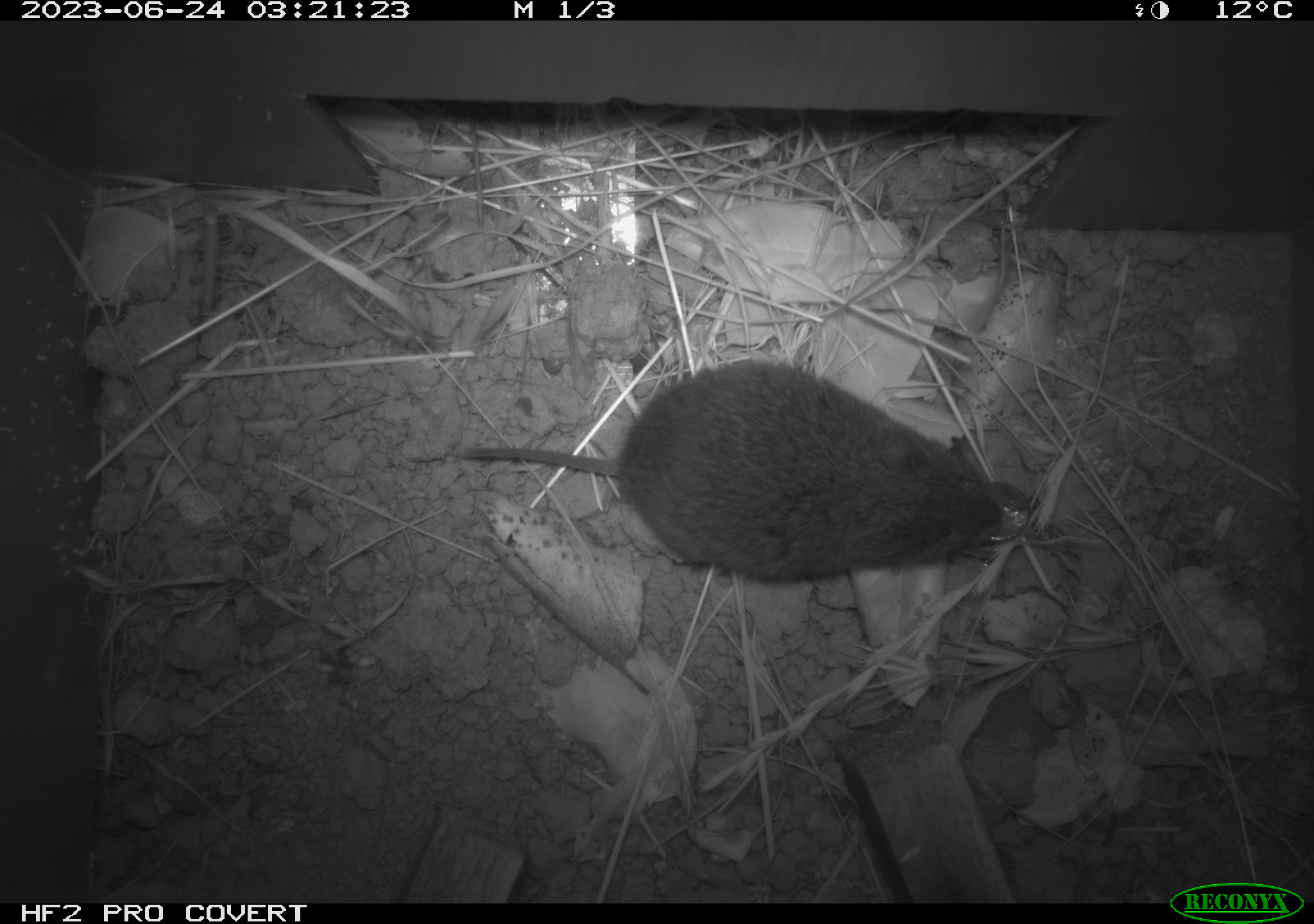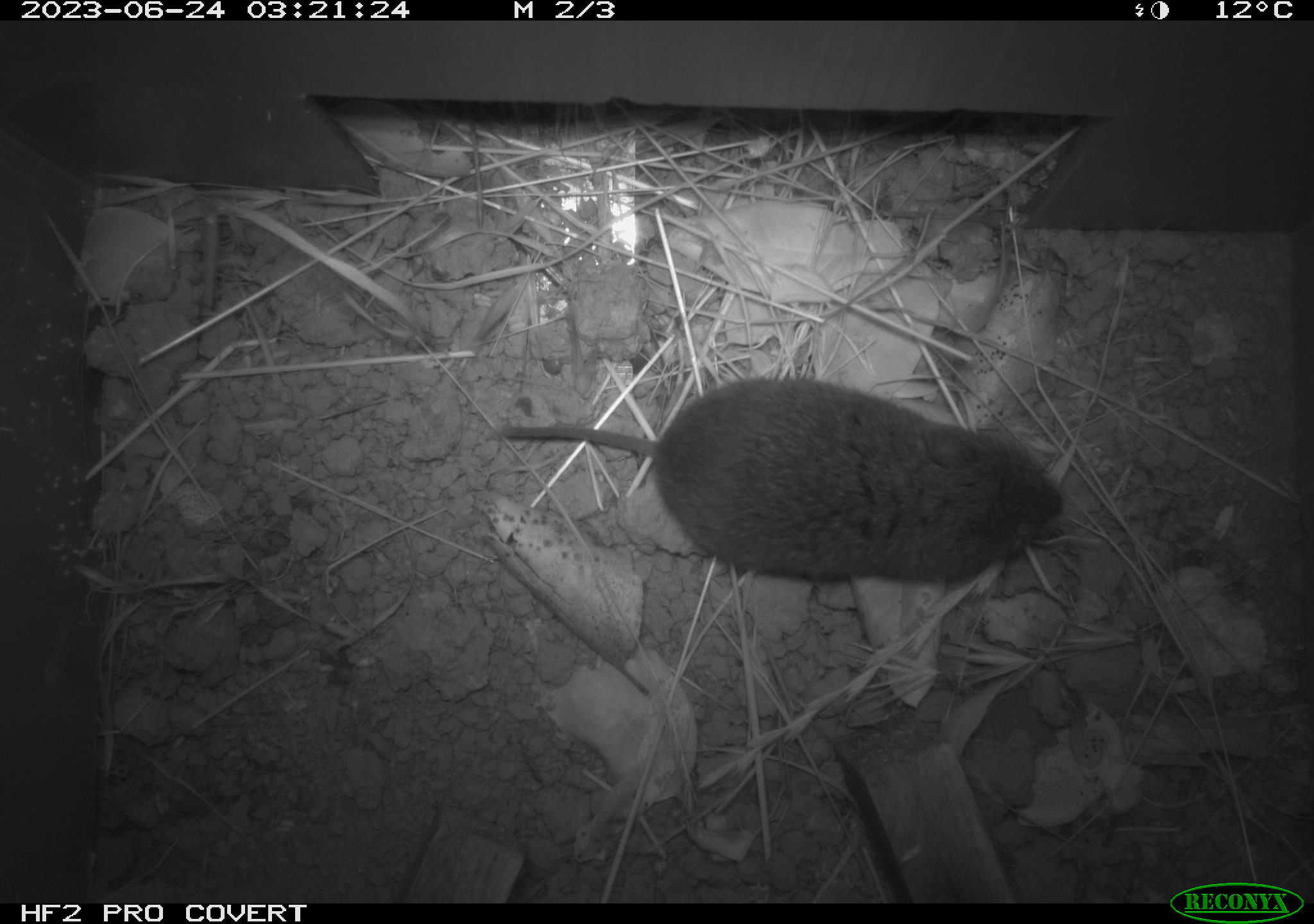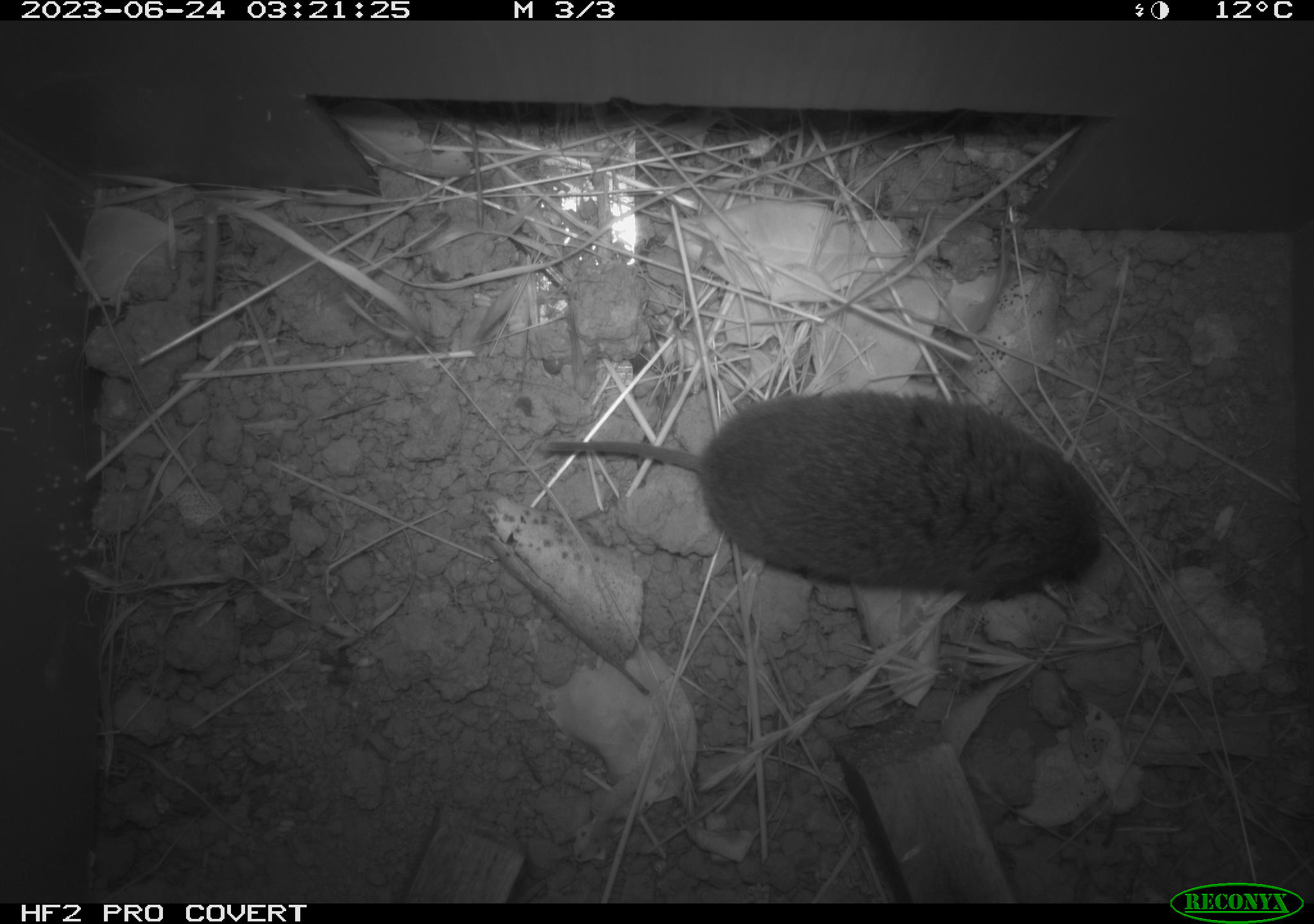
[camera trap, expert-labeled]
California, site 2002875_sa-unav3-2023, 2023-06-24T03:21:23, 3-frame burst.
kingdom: Animalia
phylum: Chordata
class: Mammalia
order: Rodentia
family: Cricetidae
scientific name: Arvicolinae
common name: voles, lemmings, and muskrats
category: arvicolinae subfamily